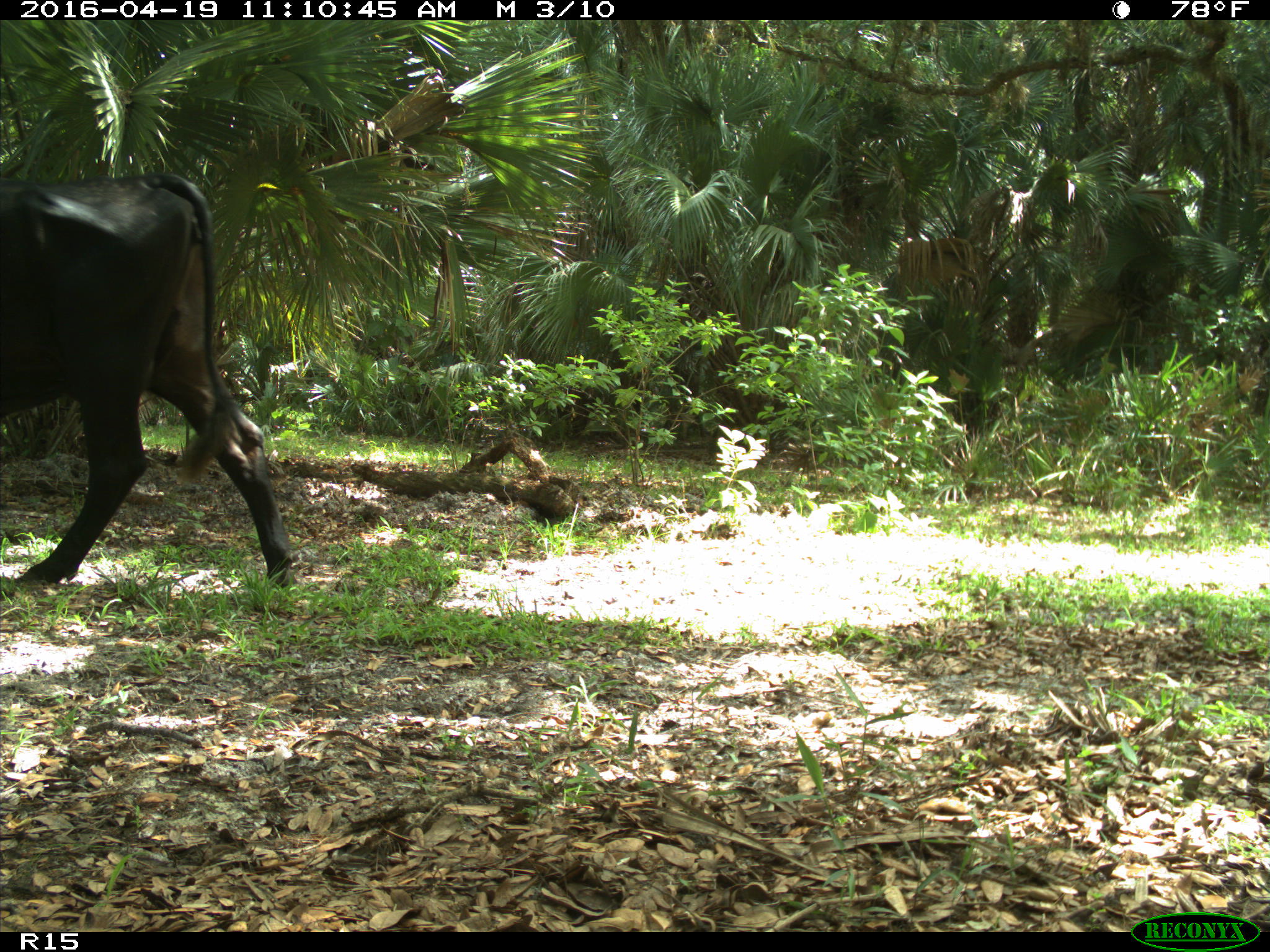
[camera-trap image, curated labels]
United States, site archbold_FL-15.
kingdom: Animalia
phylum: Chordata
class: Mammalia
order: Artiodactyla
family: Bovidae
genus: Bos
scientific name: Bos taurus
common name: domestic cow